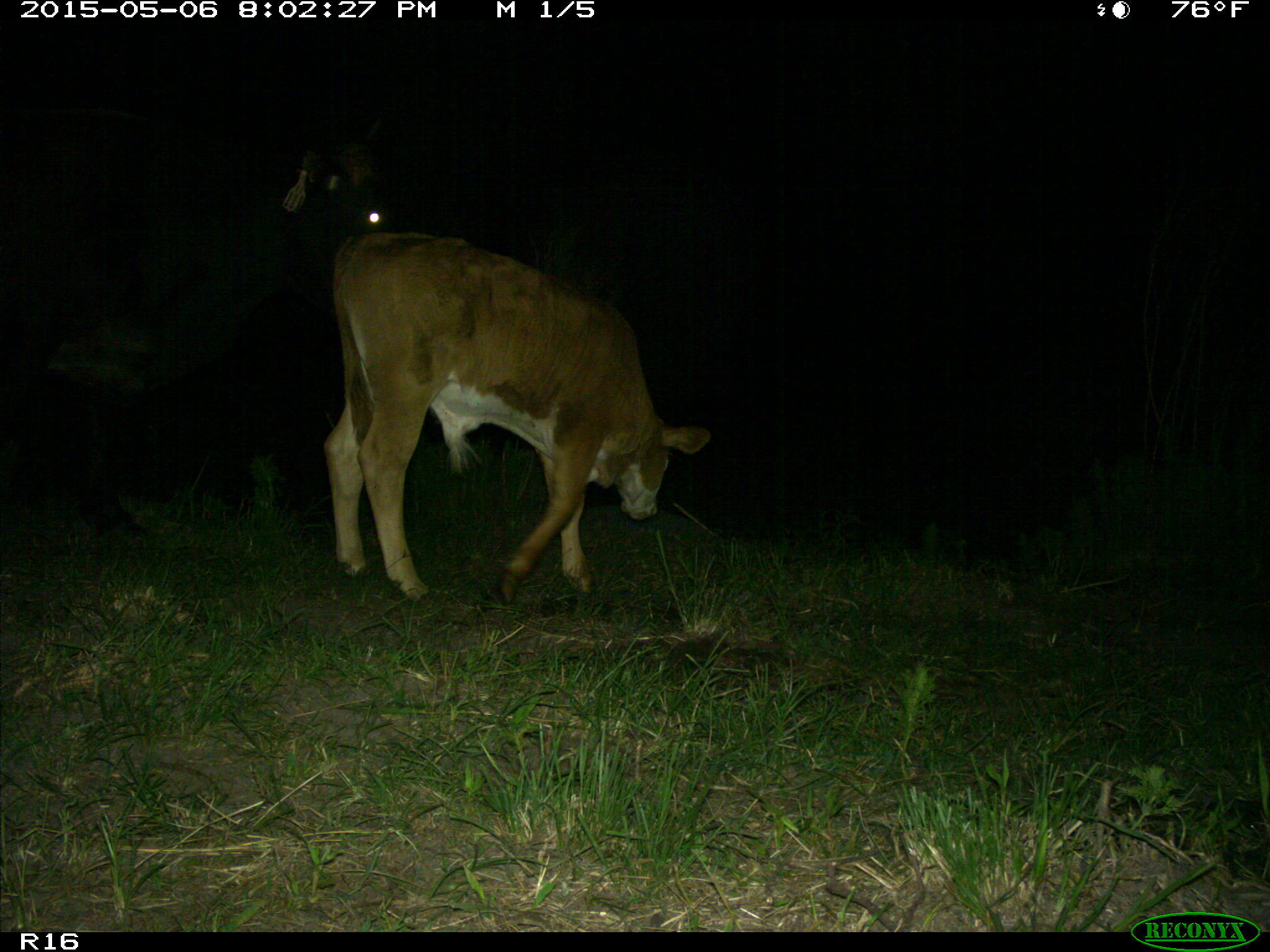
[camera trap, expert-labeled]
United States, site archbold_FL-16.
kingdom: Animalia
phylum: Chordata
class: Mammalia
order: Artiodactyla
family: Bovidae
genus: Bos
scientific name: Bos taurus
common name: domestic cow